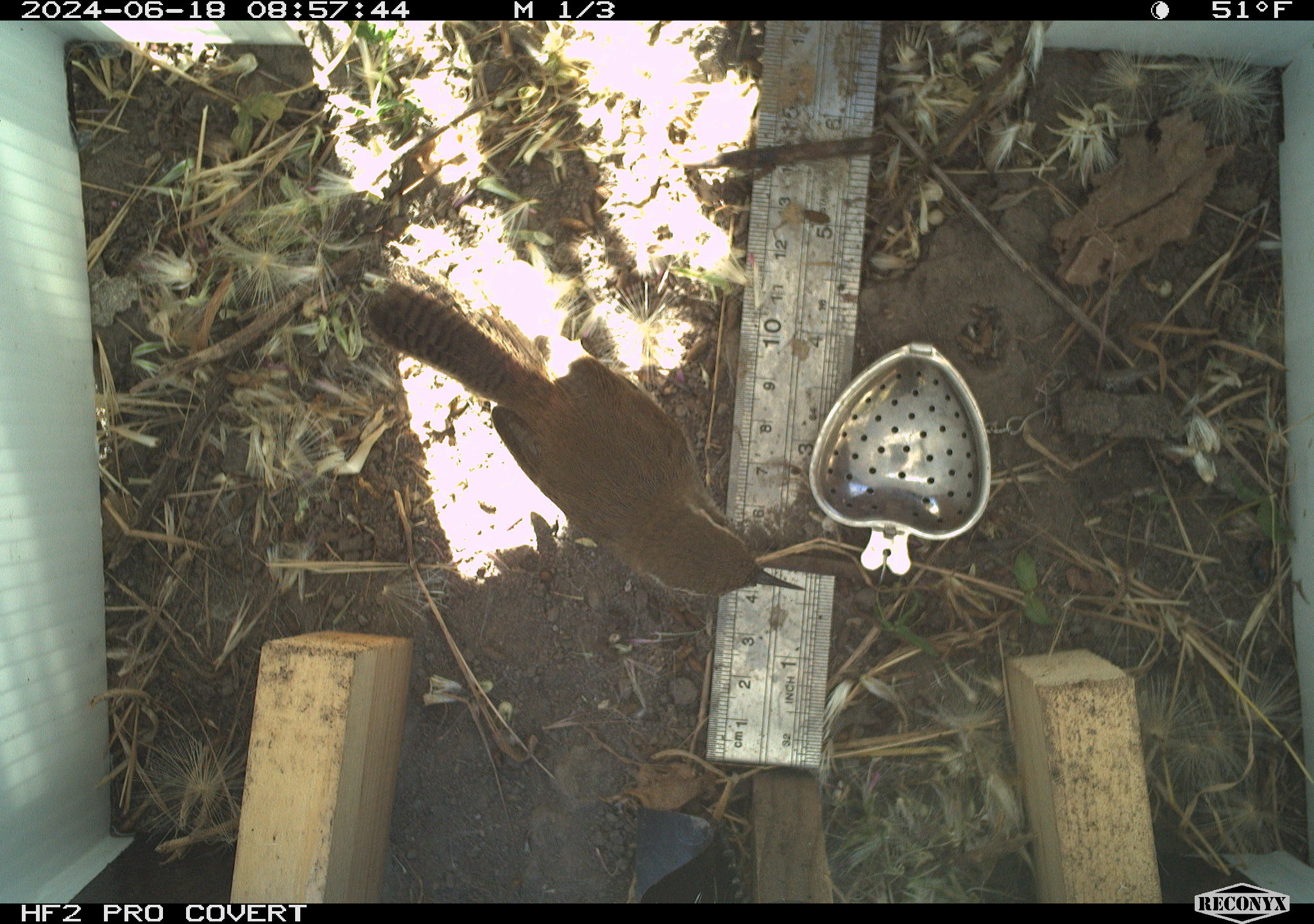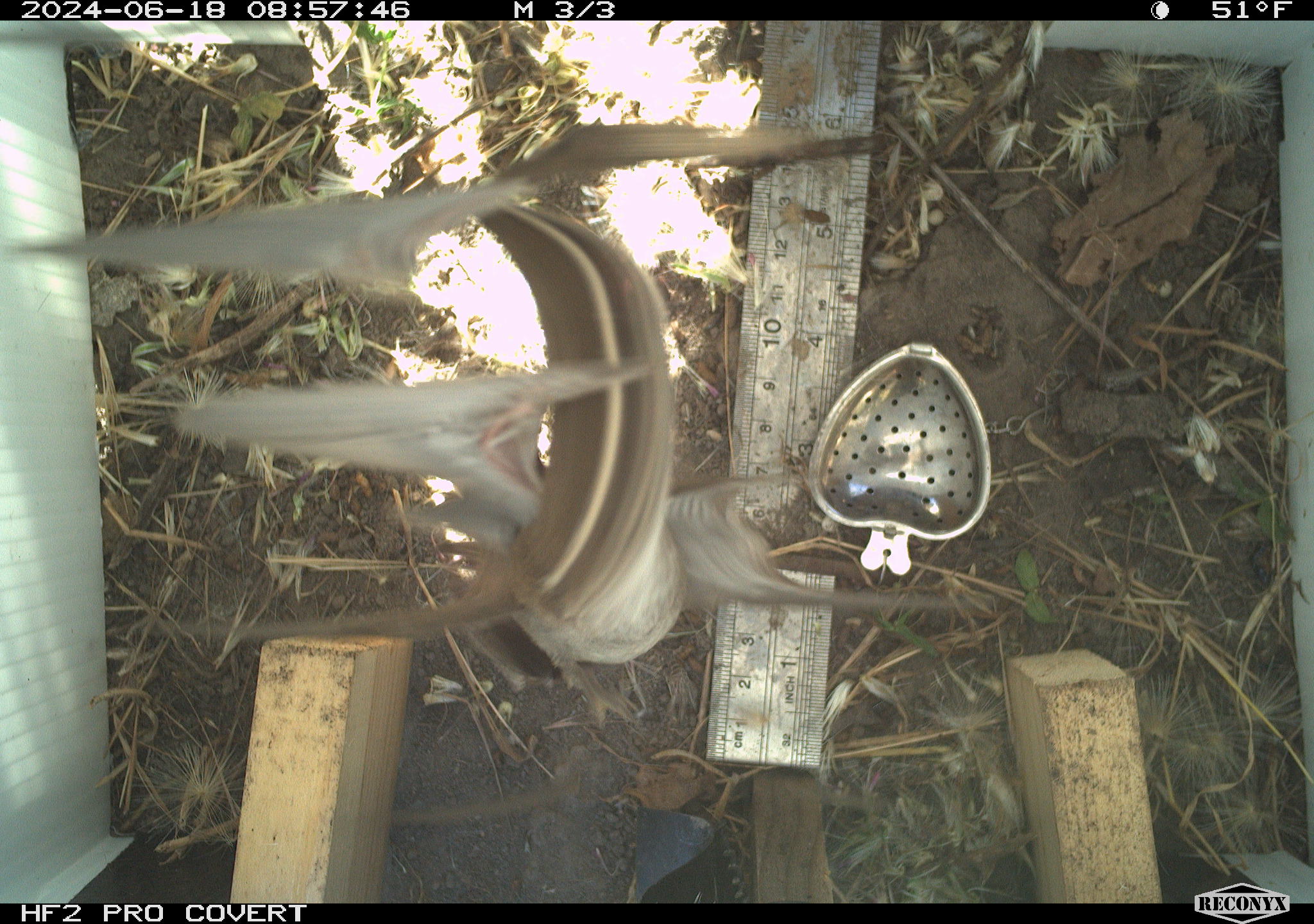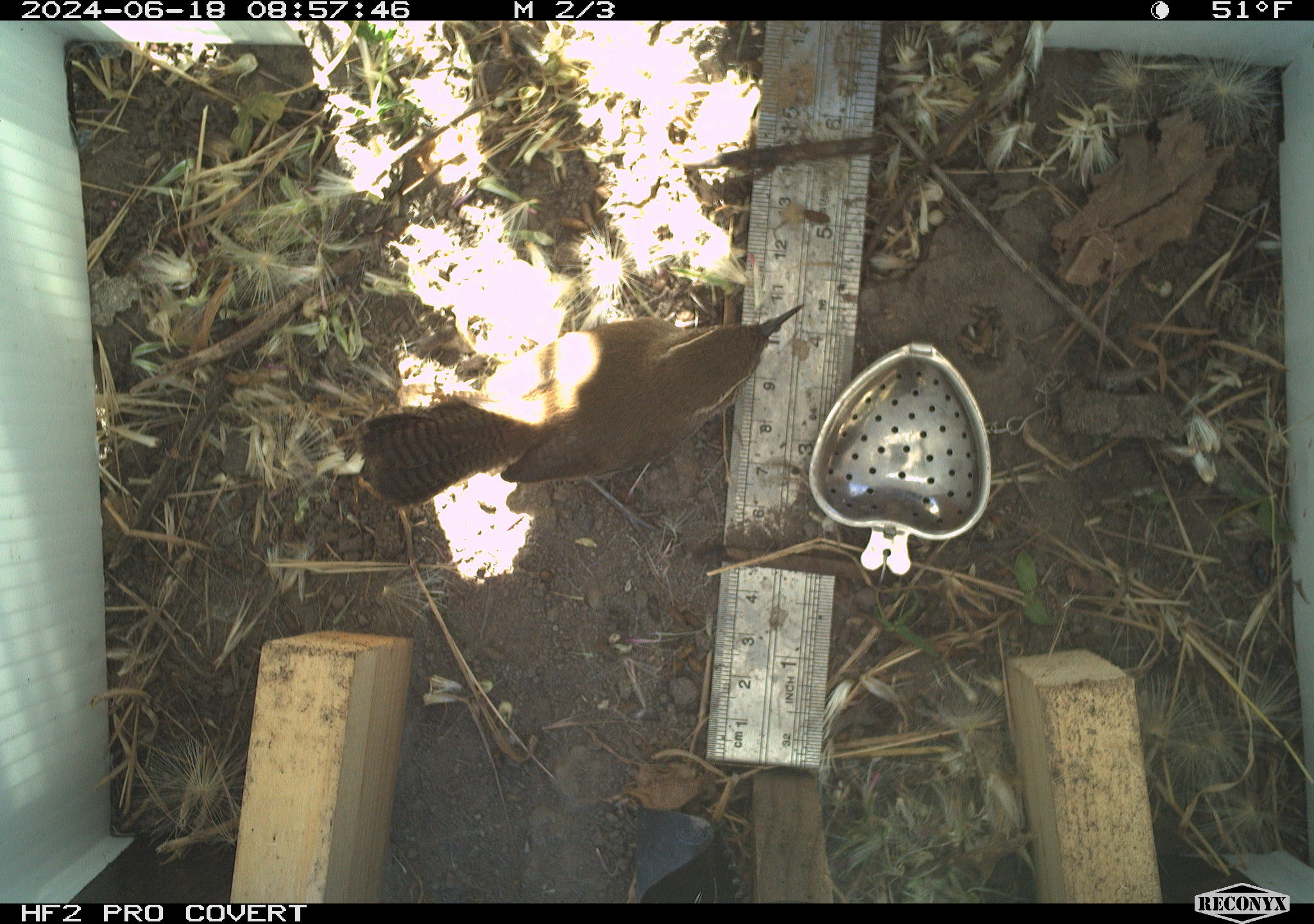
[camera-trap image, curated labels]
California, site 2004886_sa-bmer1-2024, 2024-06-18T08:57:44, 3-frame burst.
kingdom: Animalia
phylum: Chordata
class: Aves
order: Passeriformes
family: Troglodytidae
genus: Thryomanes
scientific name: Thryomanes bewickii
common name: bewick's wren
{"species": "bewick's wren (Thryomanes bewickii)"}